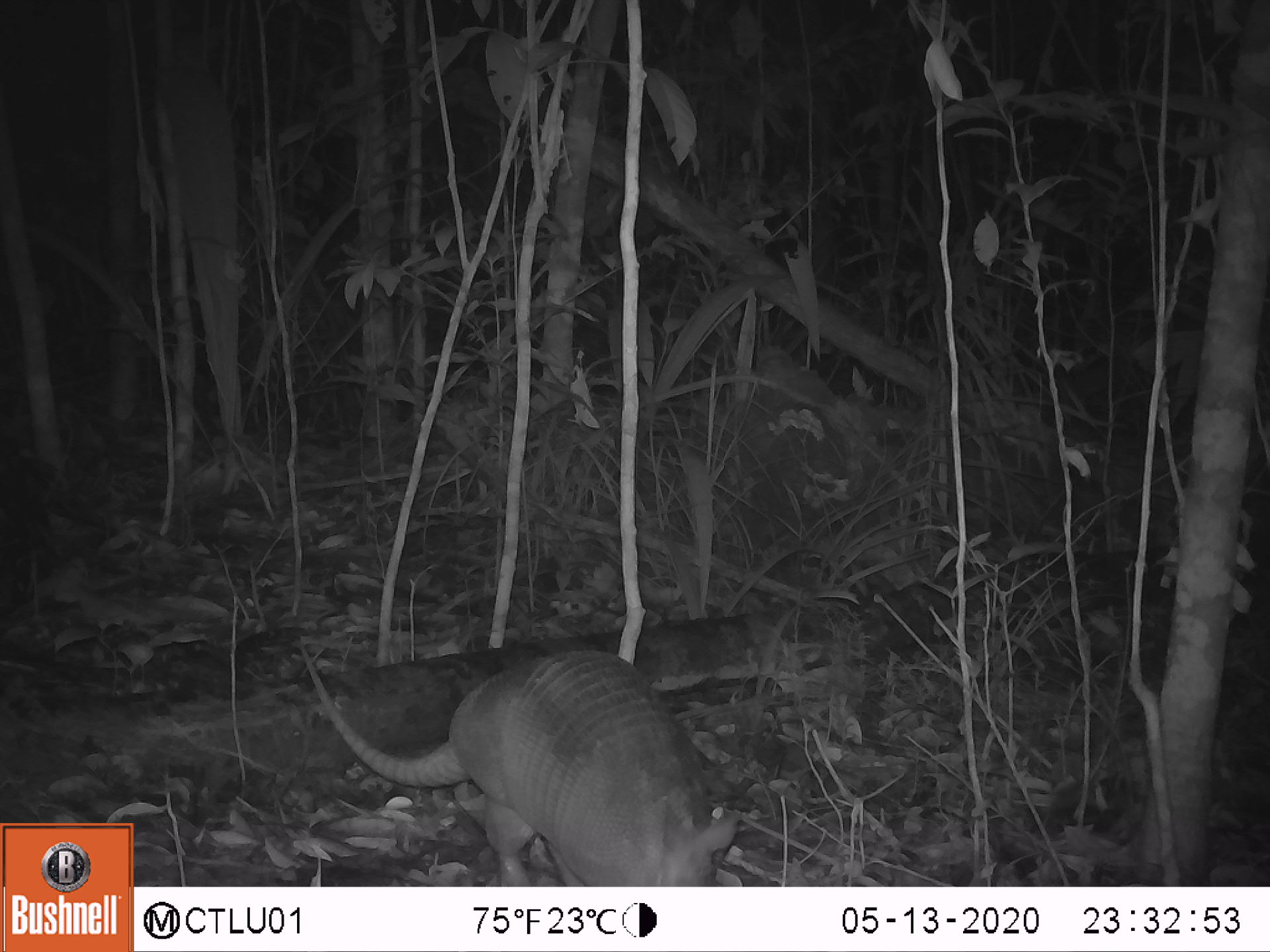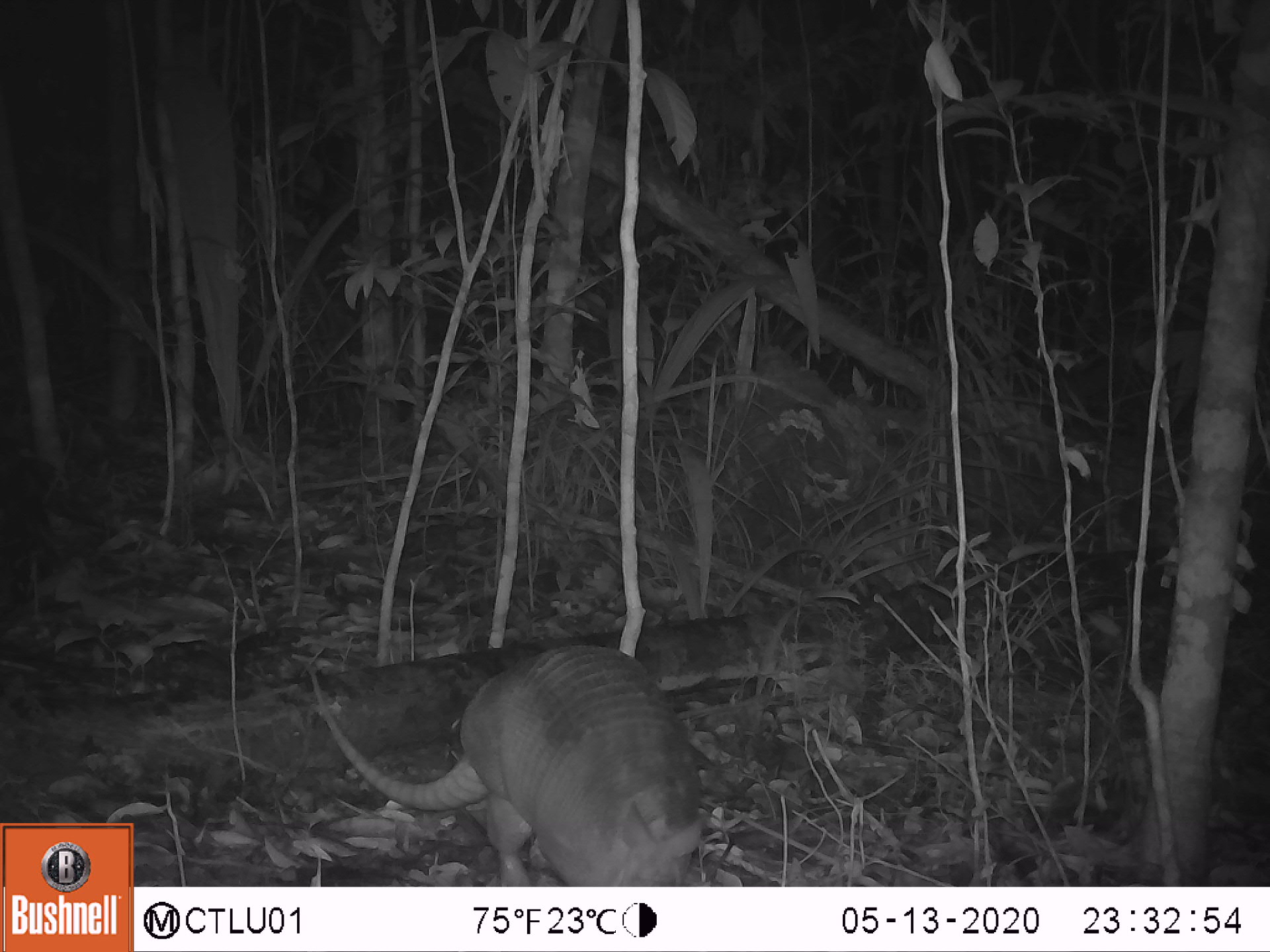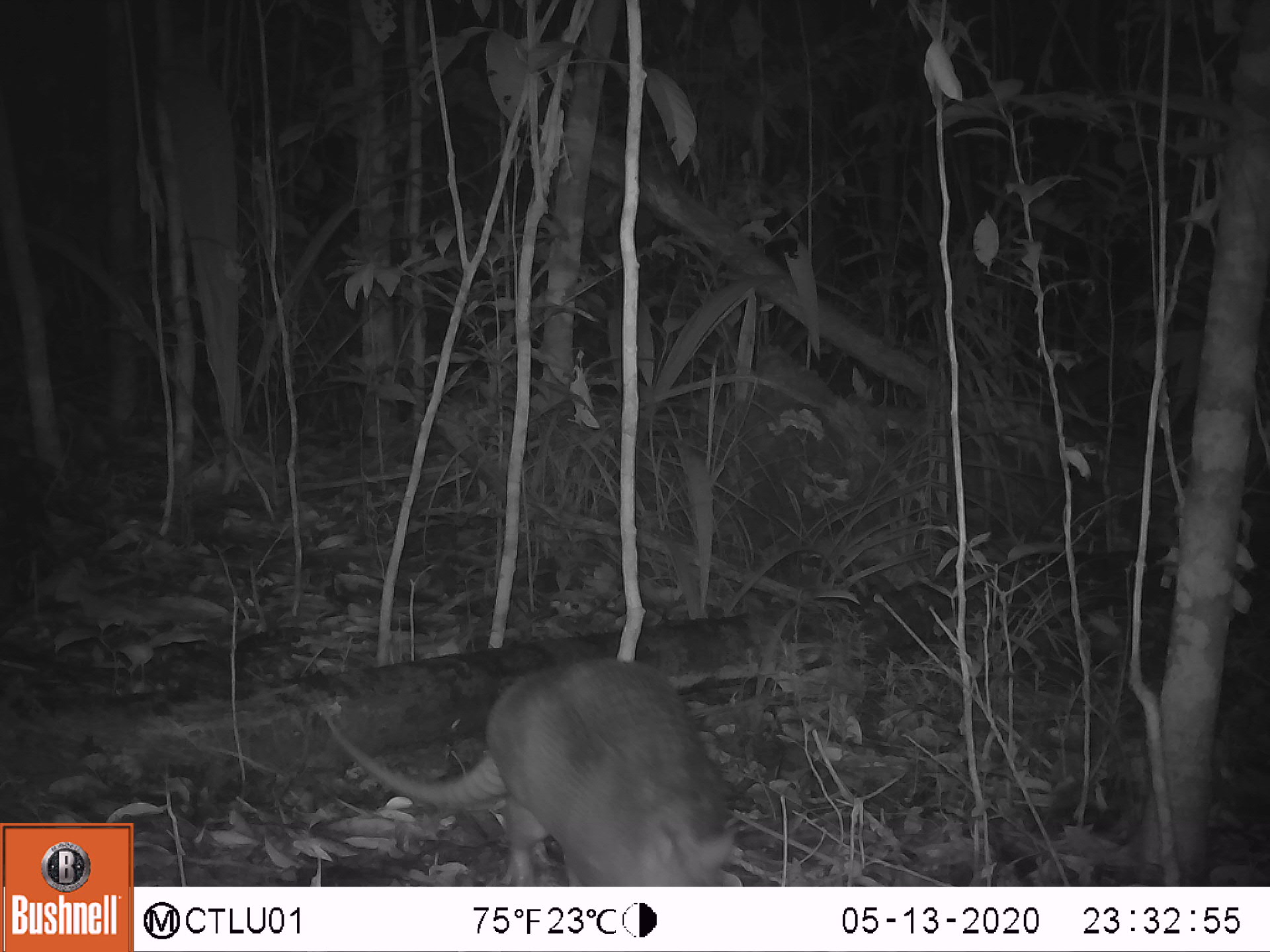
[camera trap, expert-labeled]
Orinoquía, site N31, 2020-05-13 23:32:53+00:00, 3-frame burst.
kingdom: Animalia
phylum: Chordata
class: Mammalia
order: Cingulata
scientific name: Cingulata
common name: armadillo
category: unknown armadillo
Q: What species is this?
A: Unknown armadillo (armadillo) (Cingulata).